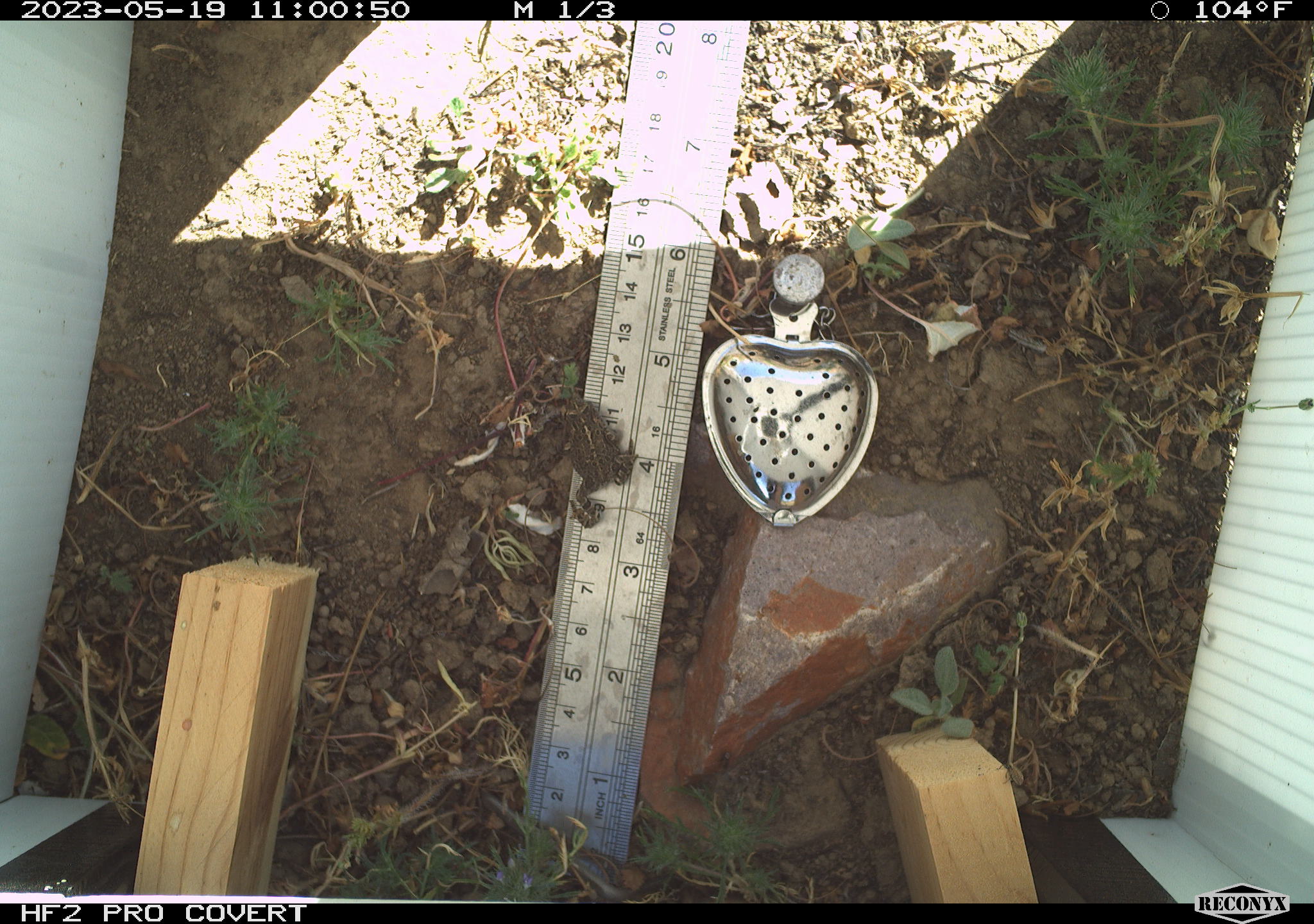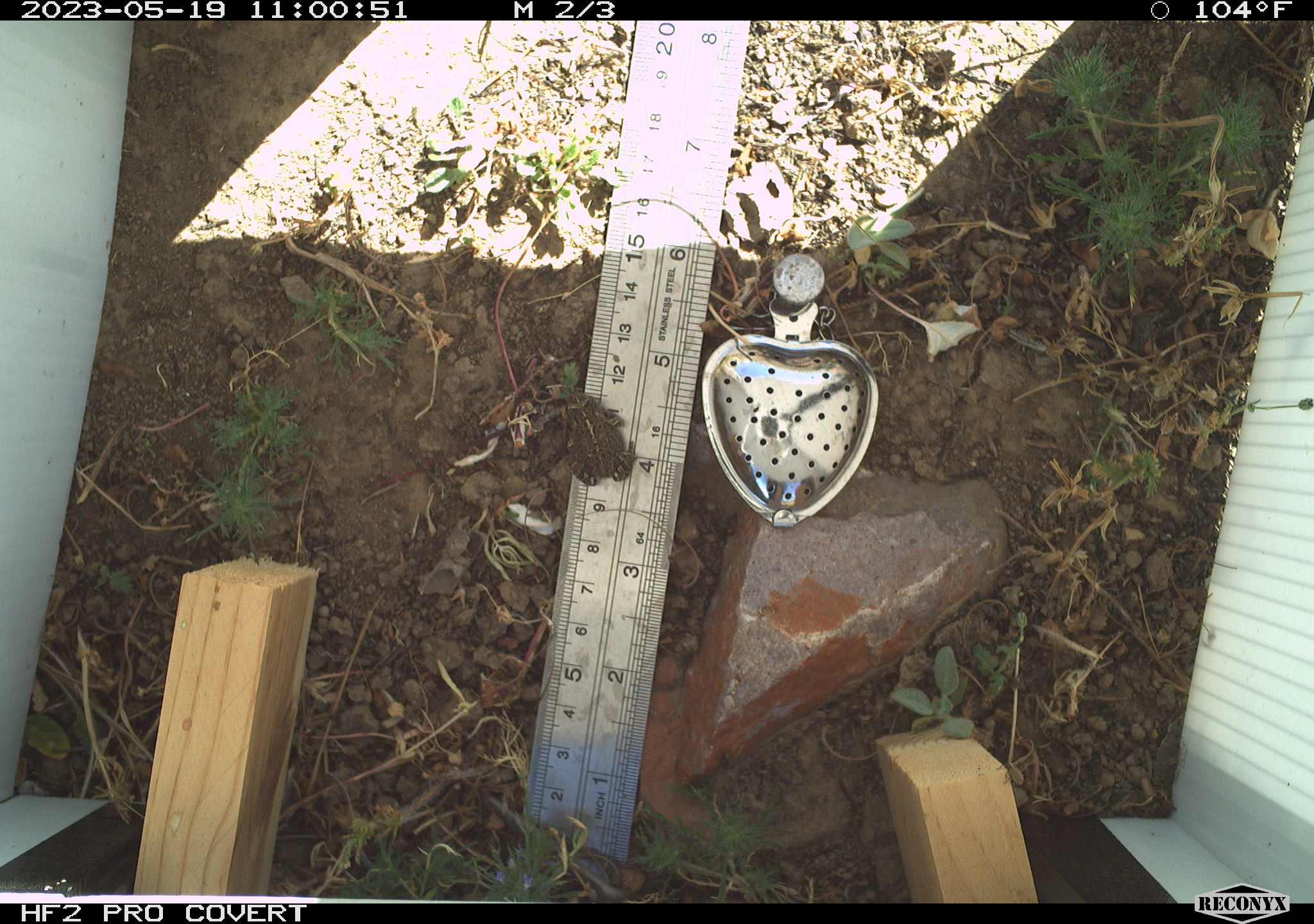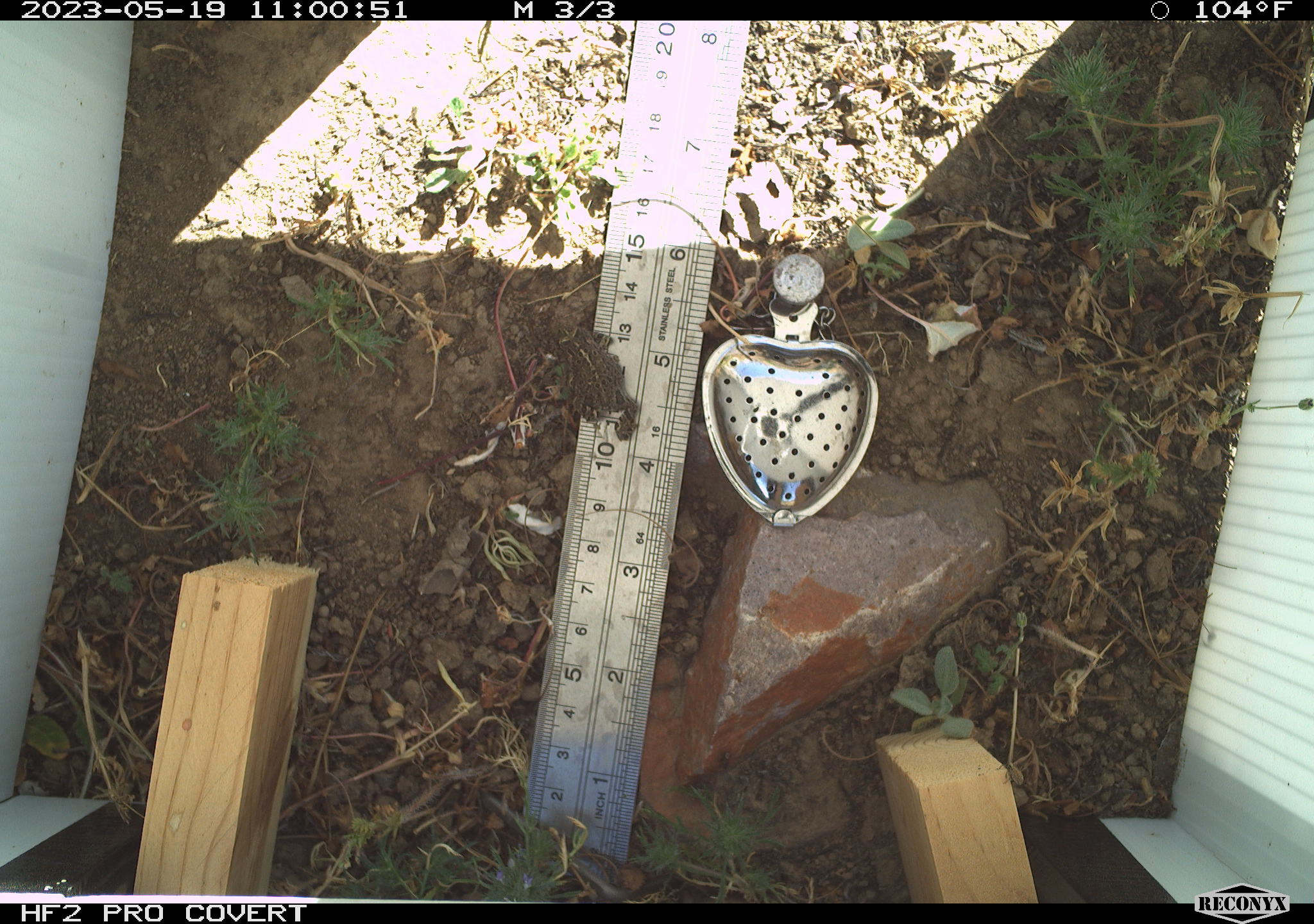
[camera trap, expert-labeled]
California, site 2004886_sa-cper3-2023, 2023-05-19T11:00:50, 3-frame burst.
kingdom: Animalia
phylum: Chordata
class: Amphibia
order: Anura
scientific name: Anura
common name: frogs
Frogs (Anura).